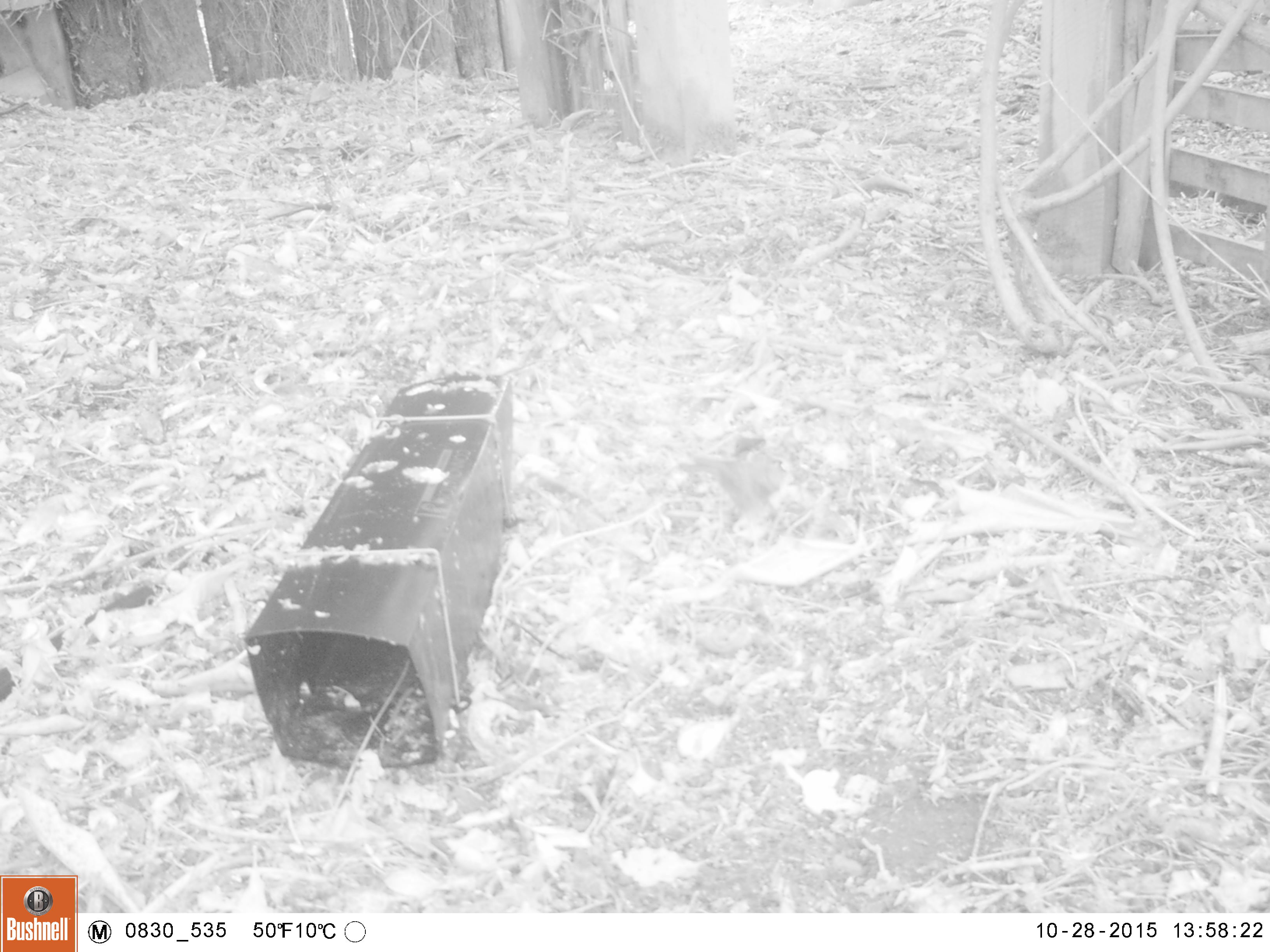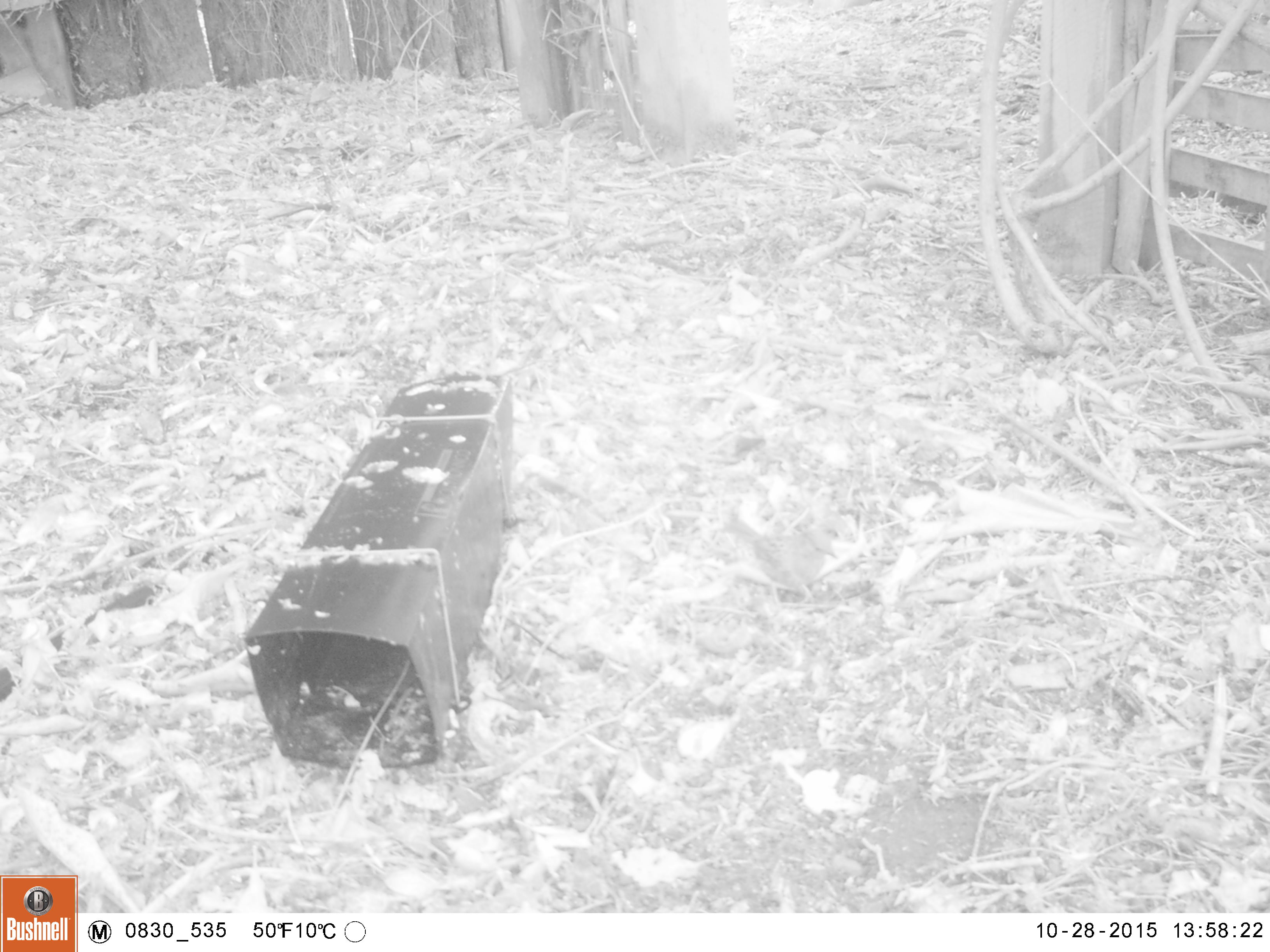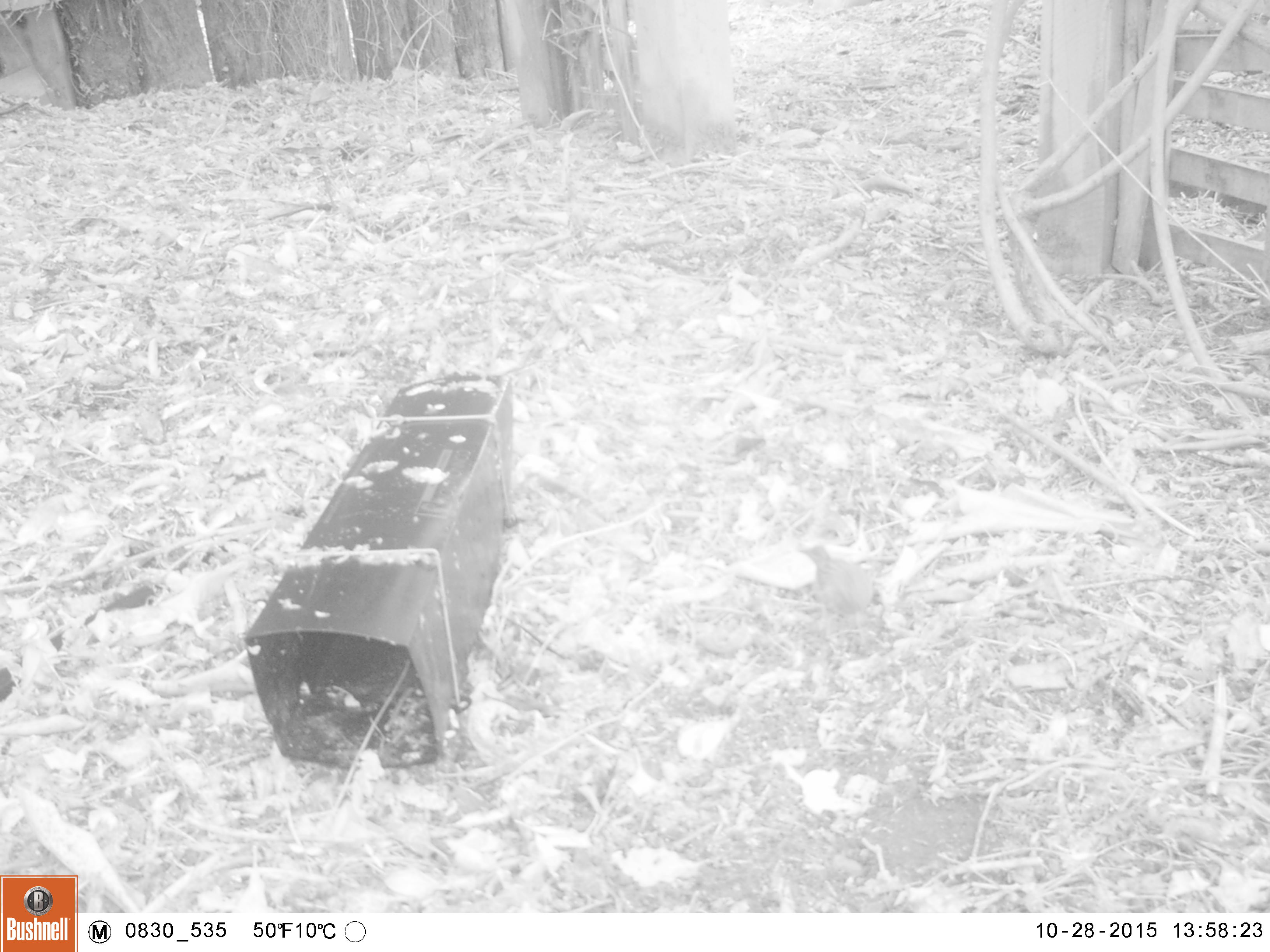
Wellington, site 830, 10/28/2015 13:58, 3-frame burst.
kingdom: Animalia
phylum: Chordata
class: Aves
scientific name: Aves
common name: bird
Bird (Aves).